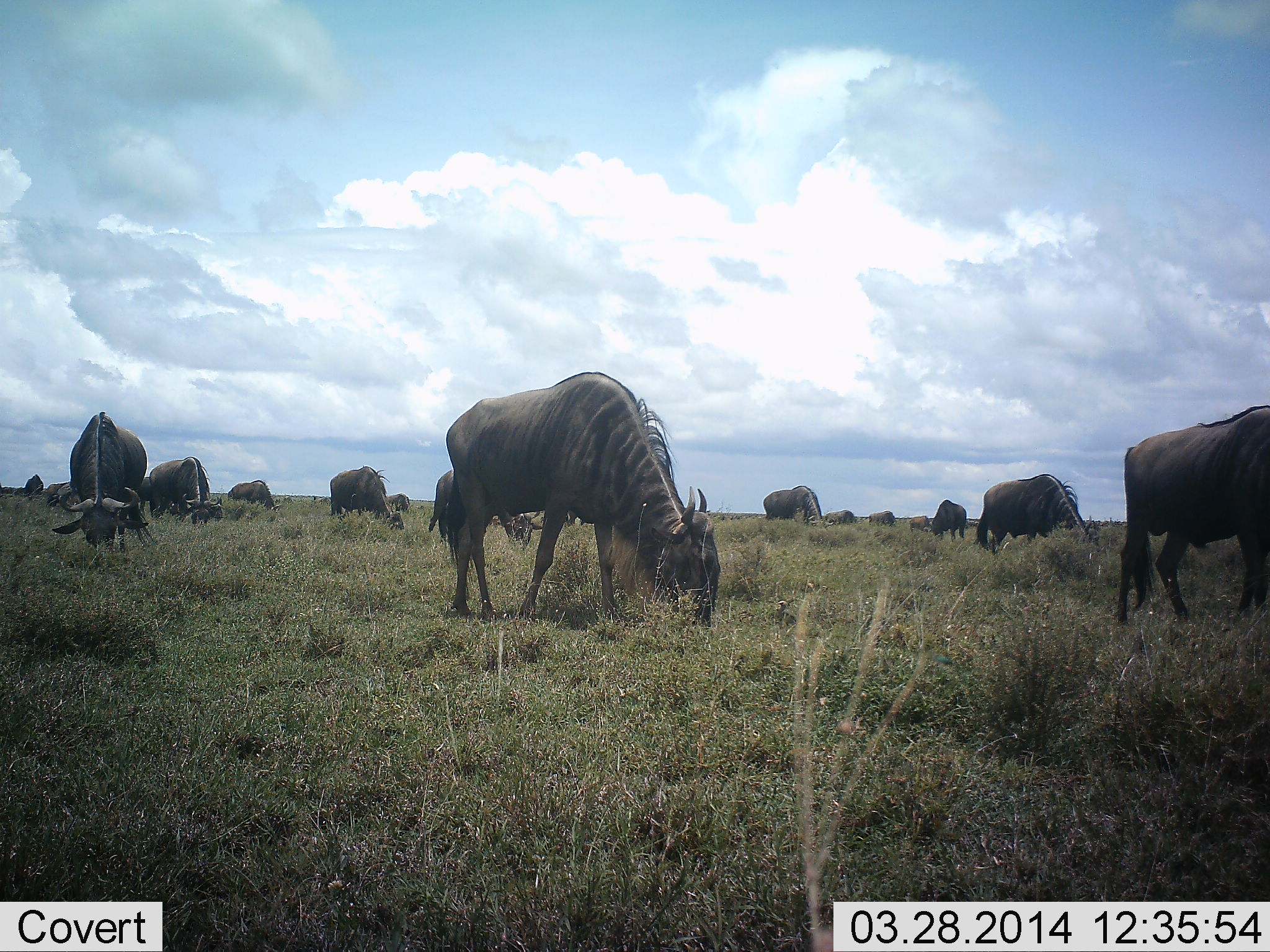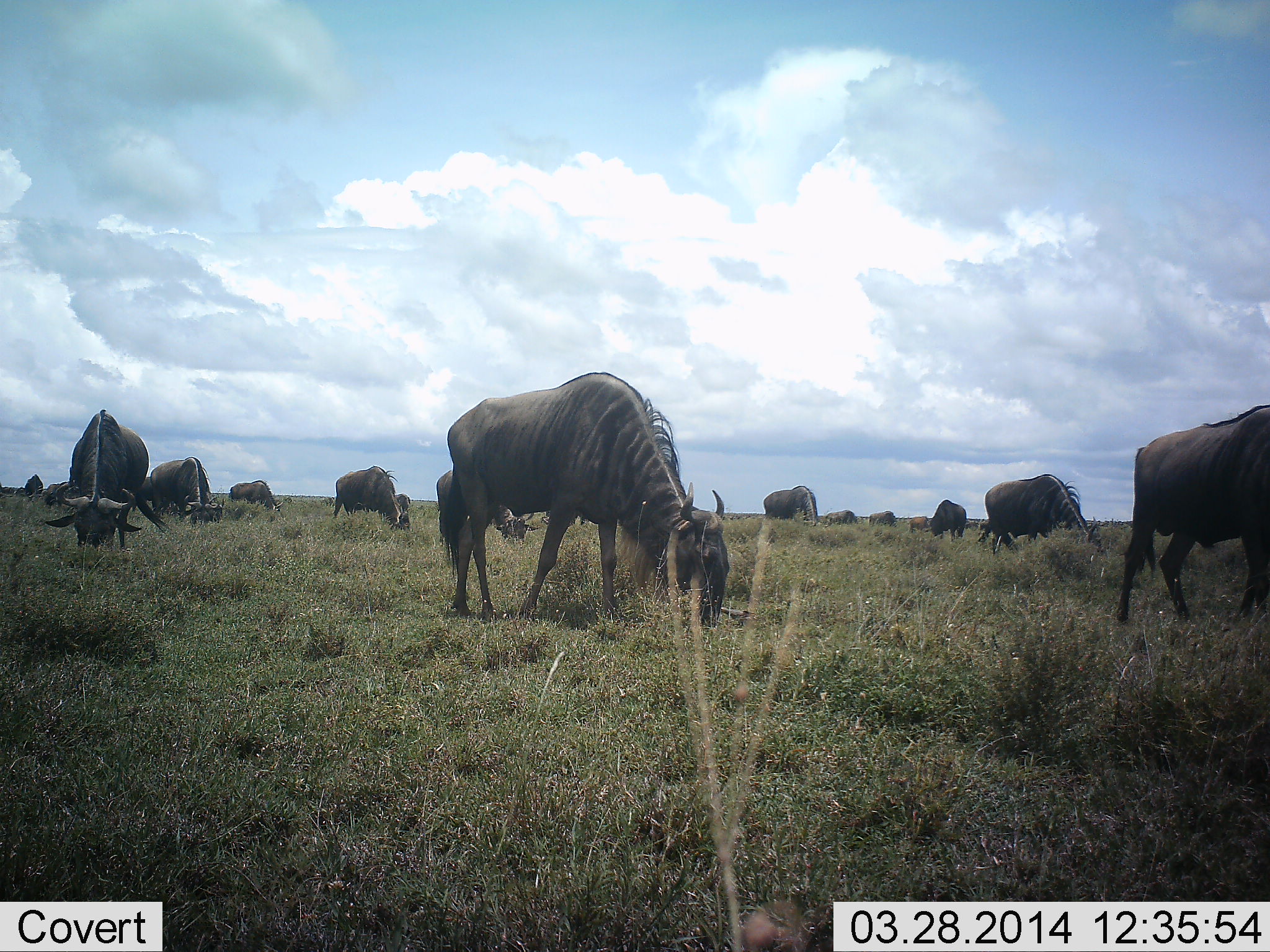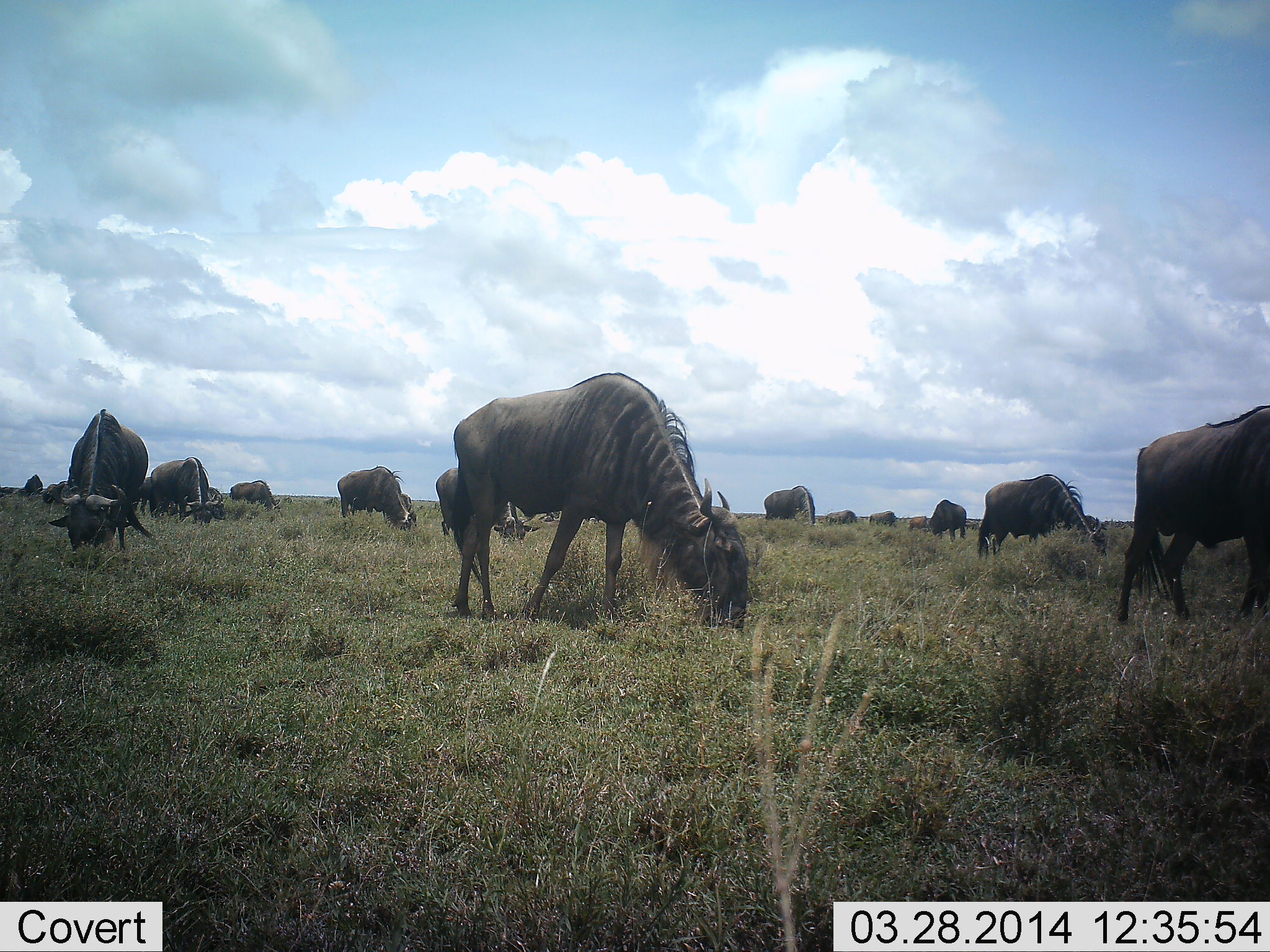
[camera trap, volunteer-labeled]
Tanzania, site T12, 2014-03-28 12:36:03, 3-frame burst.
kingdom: Animalia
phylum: Chordata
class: Mammalia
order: Artiodactyla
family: Bovidae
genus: Connochaetes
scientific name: Connochaetes taurinus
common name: blue wildebeest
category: wildebeest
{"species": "wildebeest (blue wildebeest) (Connochaetes taurinus)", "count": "11-50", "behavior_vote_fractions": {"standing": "45%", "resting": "0%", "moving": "9%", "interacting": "0%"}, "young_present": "0%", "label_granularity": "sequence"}